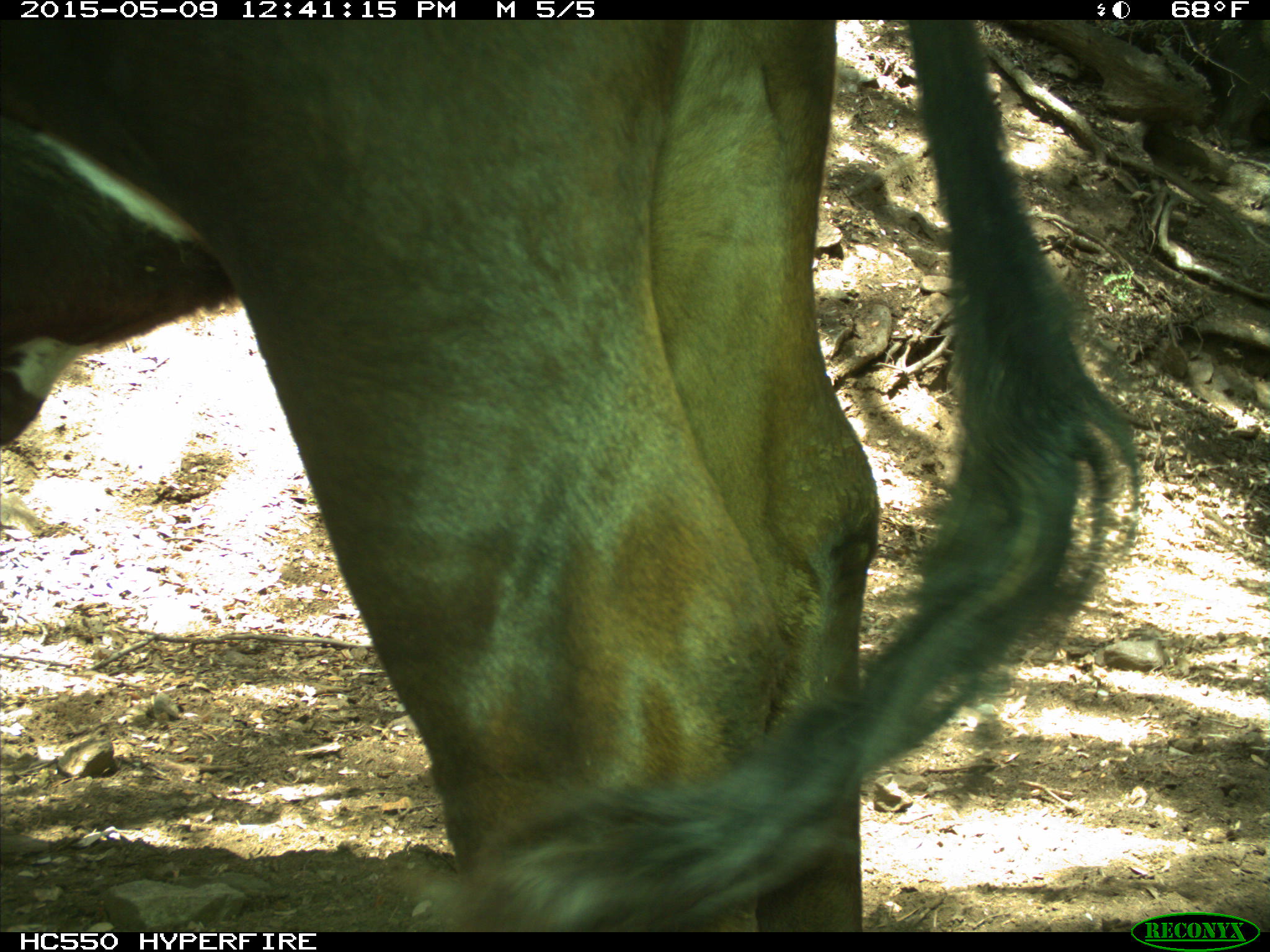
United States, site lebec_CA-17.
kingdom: Animalia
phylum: Chordata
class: Mammalia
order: Artiodactyla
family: Bovidae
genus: Bos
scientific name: Bos taurus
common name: domestic cow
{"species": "Bos taurus (domestic cow)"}